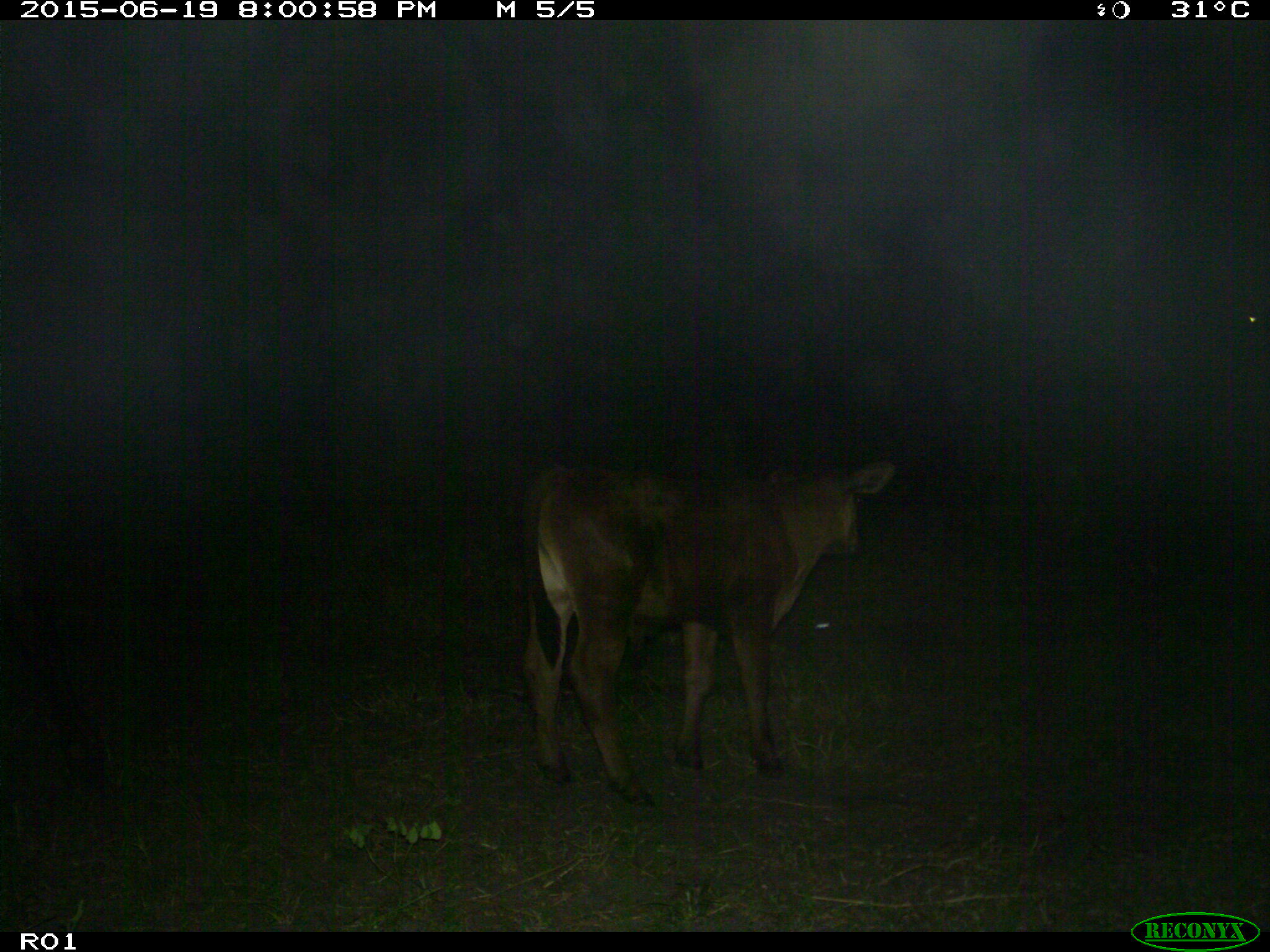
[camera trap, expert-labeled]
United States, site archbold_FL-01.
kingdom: Animalia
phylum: Chordata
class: Mammalia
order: Artiodactyla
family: Bovidae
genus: Bos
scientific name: Bos taurus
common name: domestic cow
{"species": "Bos taurus (domestic cow)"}